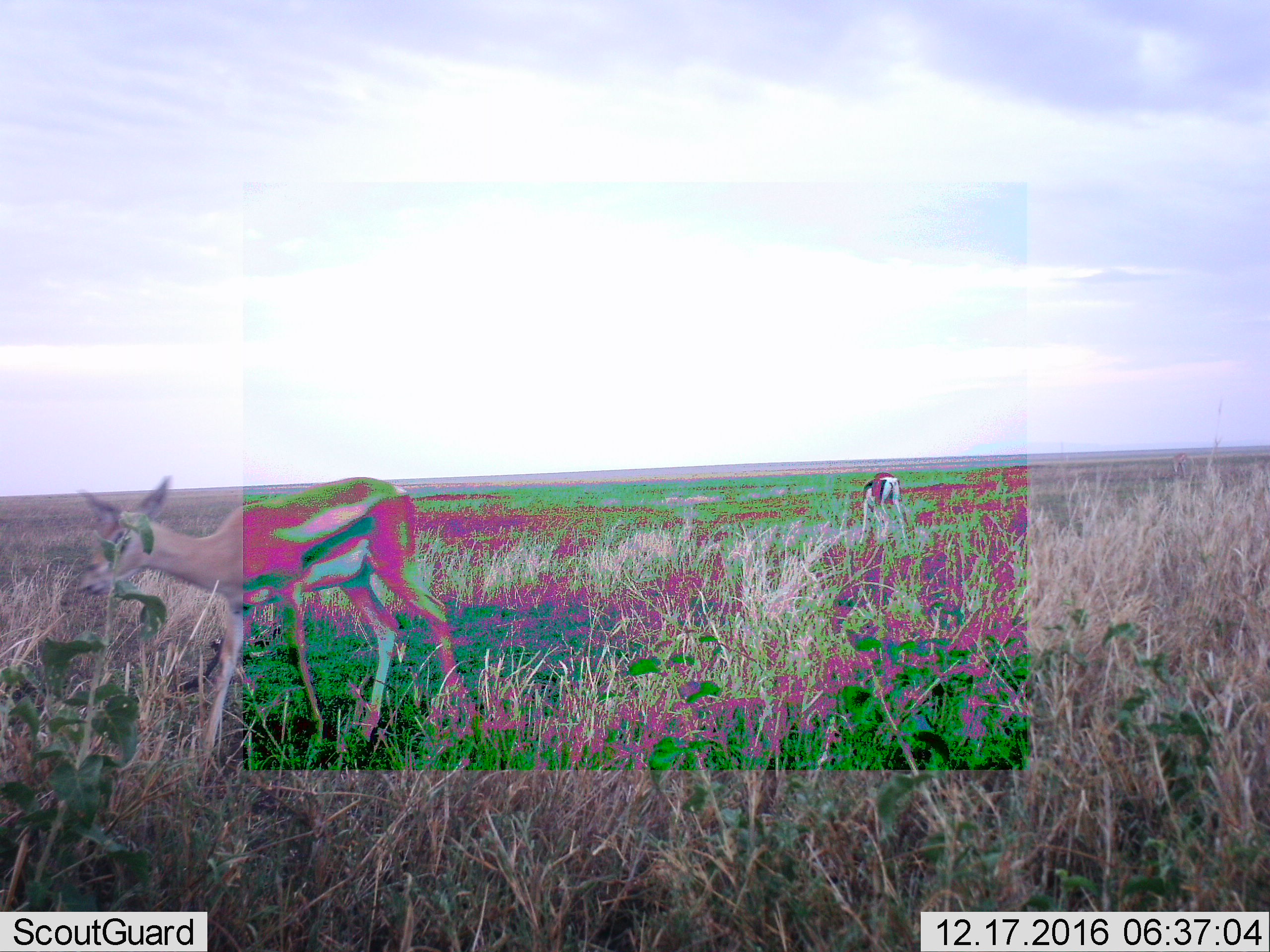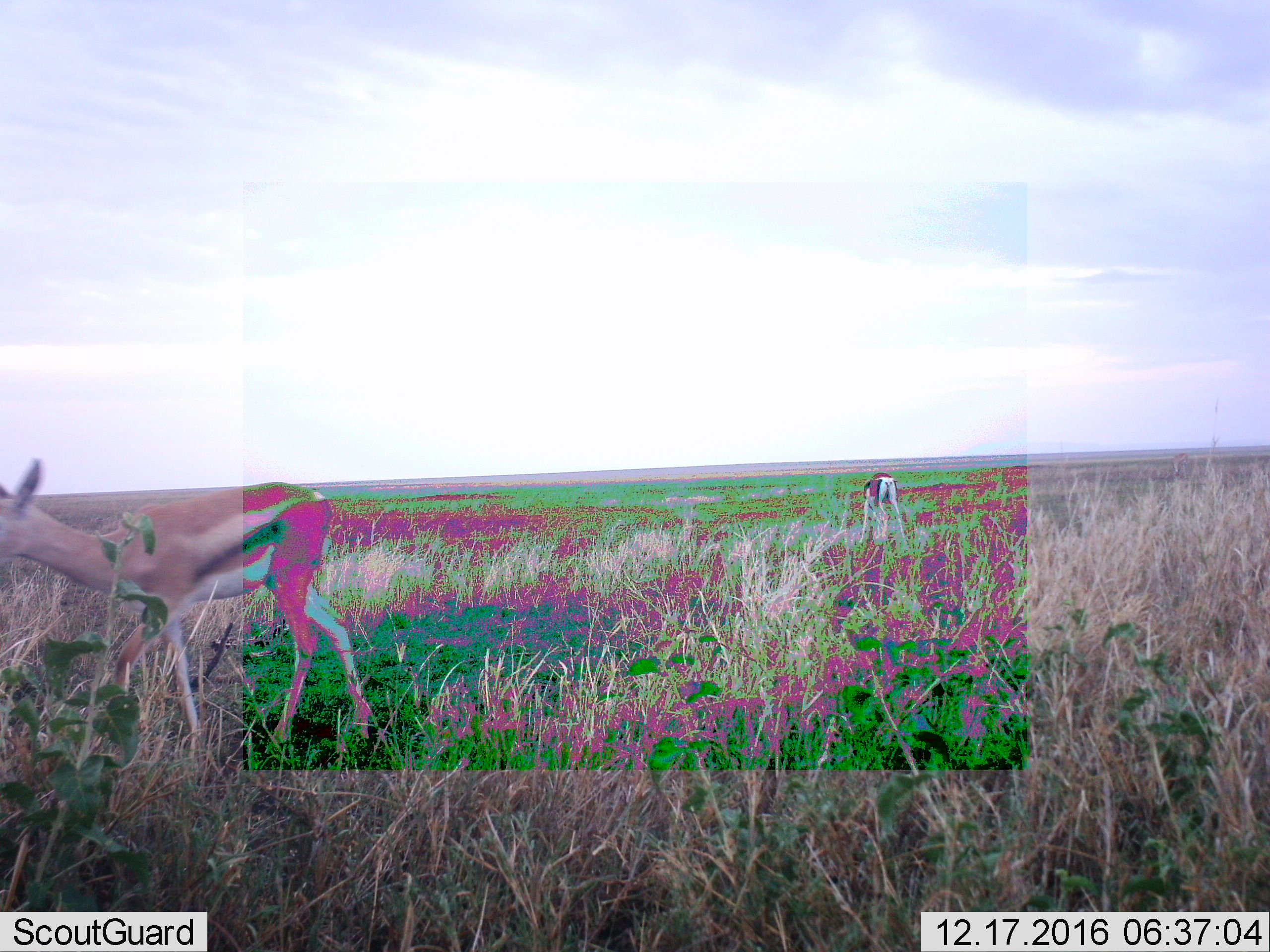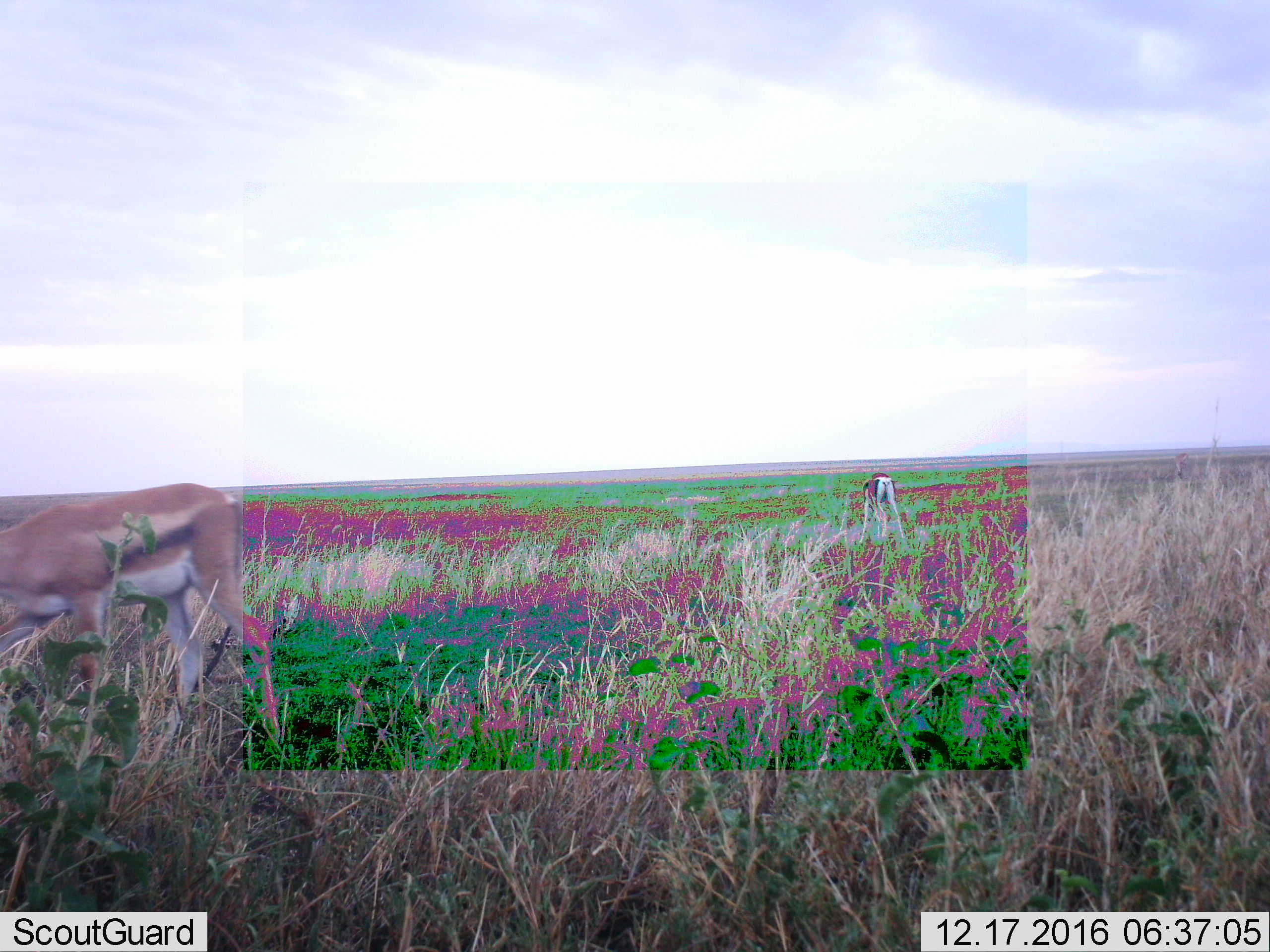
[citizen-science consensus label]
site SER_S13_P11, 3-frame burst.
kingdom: Animalia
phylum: Chordata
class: Mammalia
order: Artiodactyla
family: Bovidae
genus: Eudorcas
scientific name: Eudorcas thomsonii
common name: thomson's gazelle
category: gazellethomsons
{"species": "gazellethomsons (thomson's gazelle) (Eudorcas thomsonii)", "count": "2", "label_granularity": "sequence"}